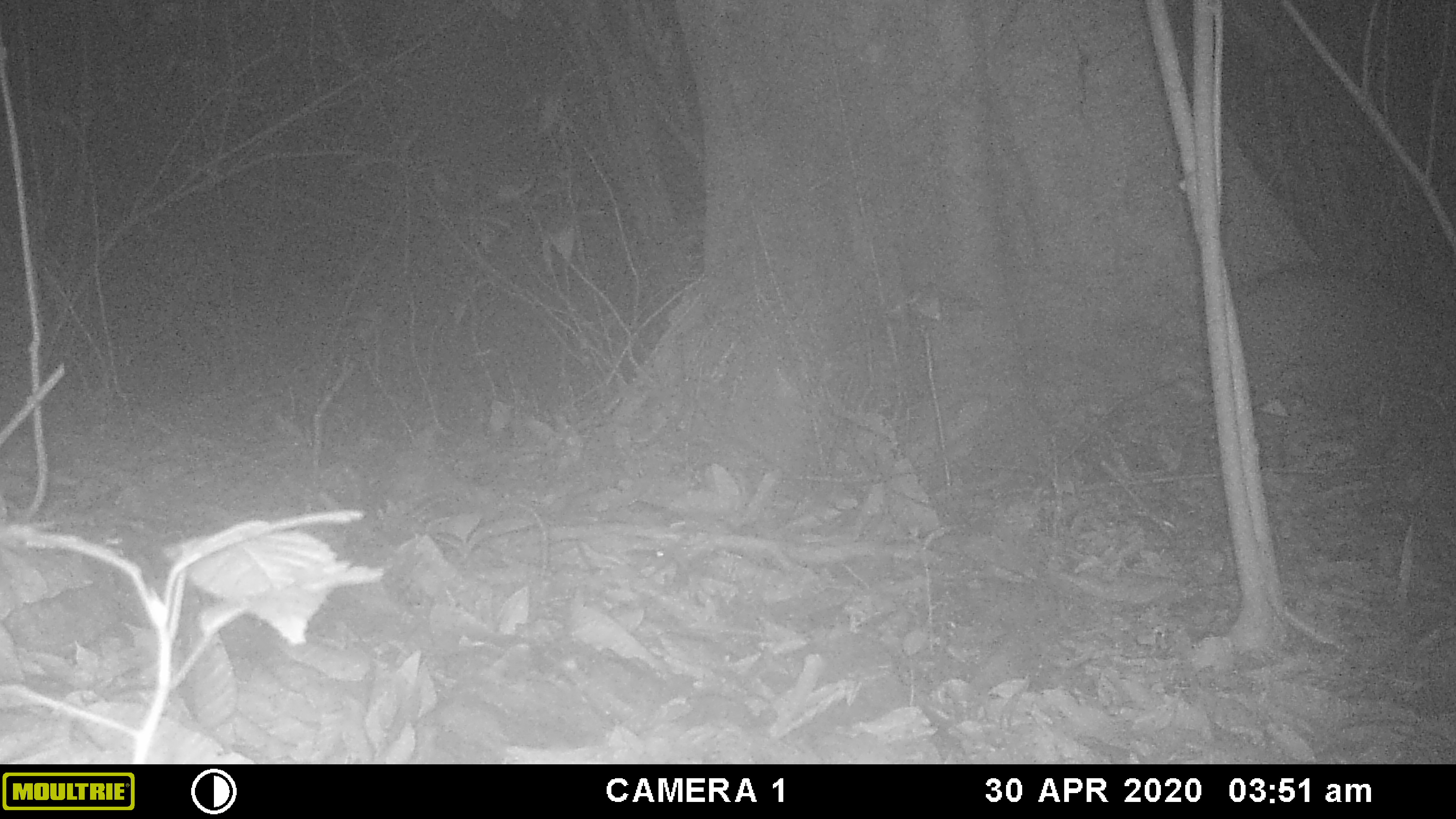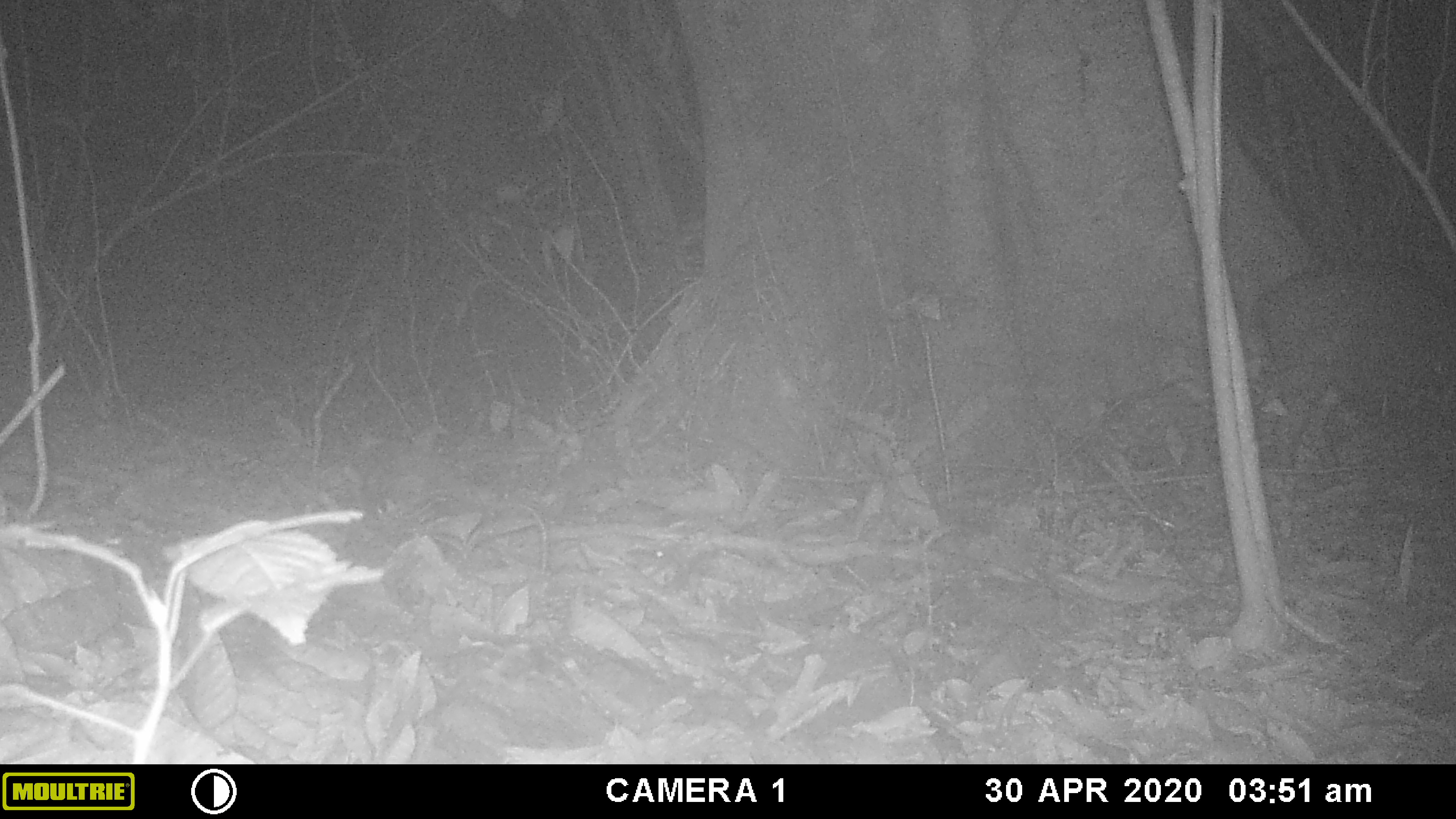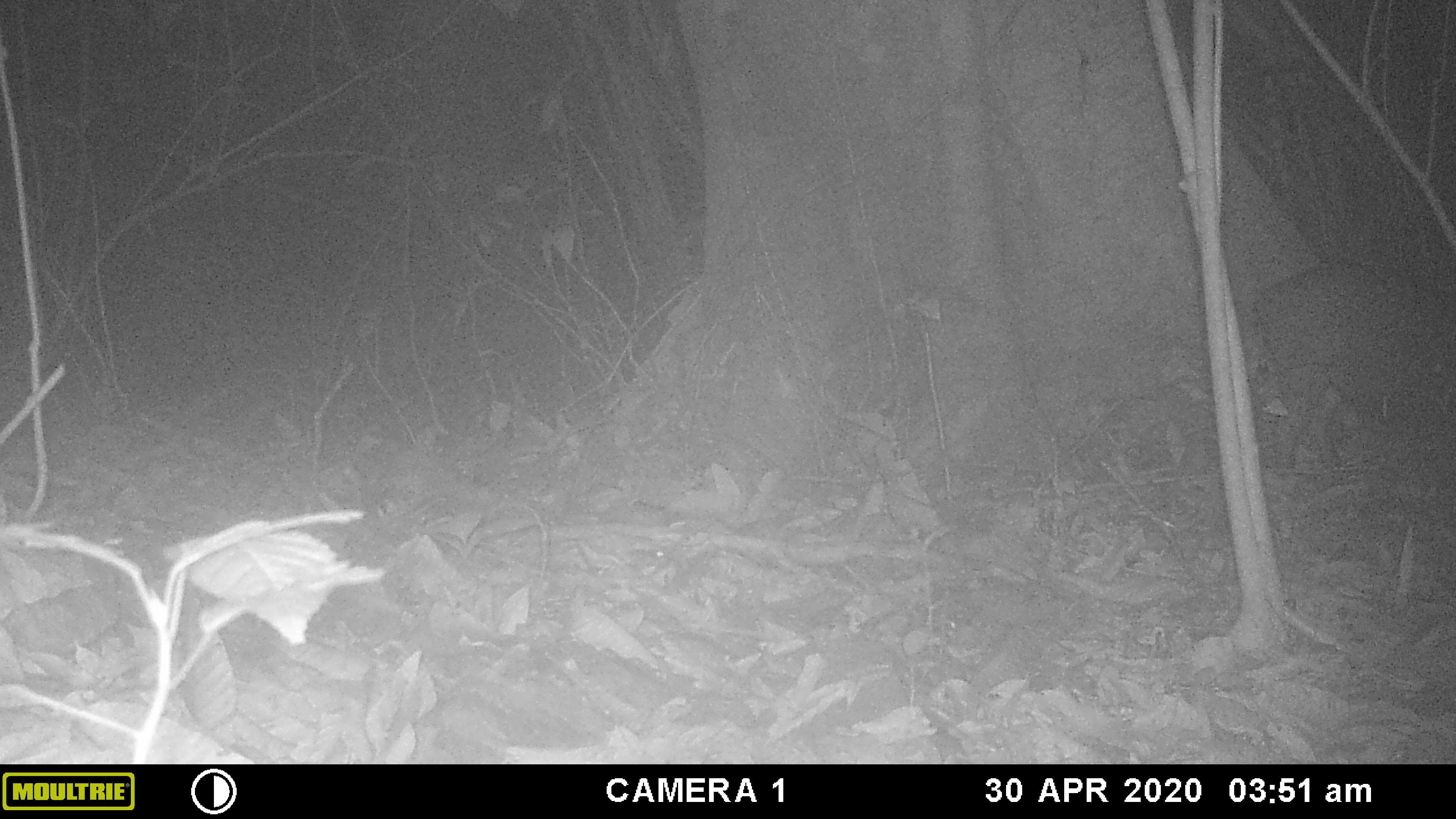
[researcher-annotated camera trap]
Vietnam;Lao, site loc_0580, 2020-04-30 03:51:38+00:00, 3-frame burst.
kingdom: Animalia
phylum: Chordata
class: Mammalia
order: Artiodactyla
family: Suidae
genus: Sus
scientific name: Sus scrofa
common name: eurasian wild pig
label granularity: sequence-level